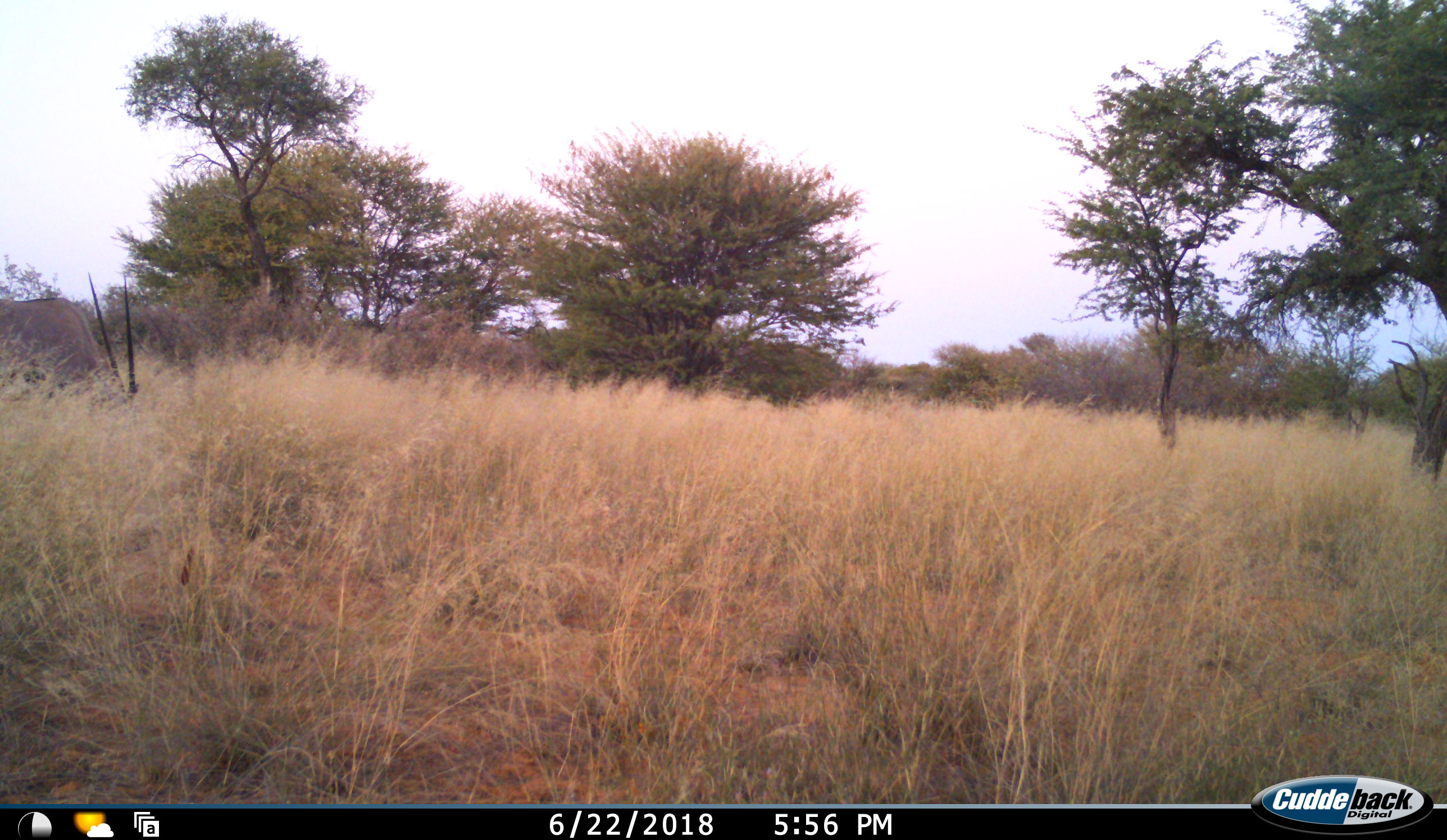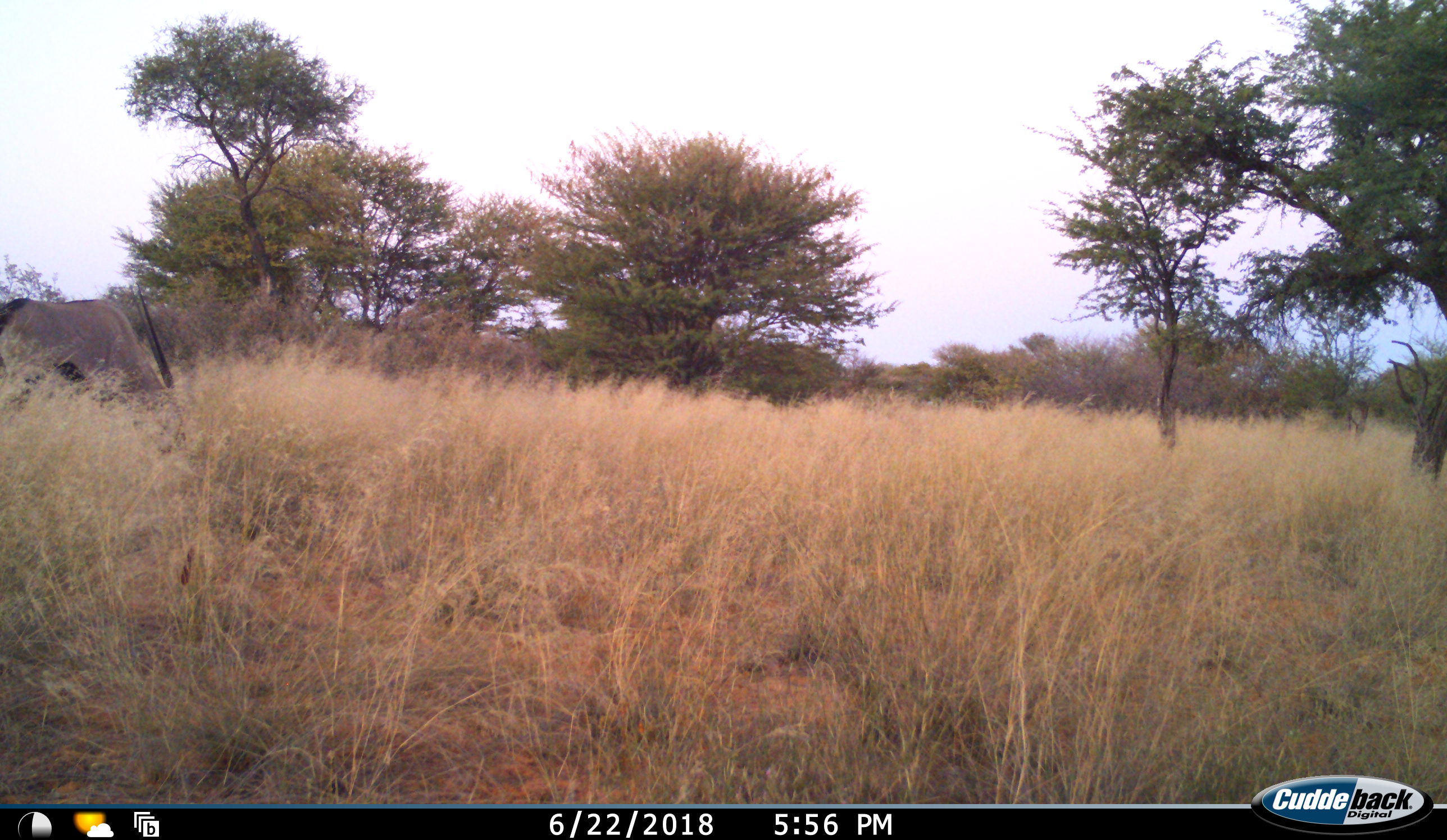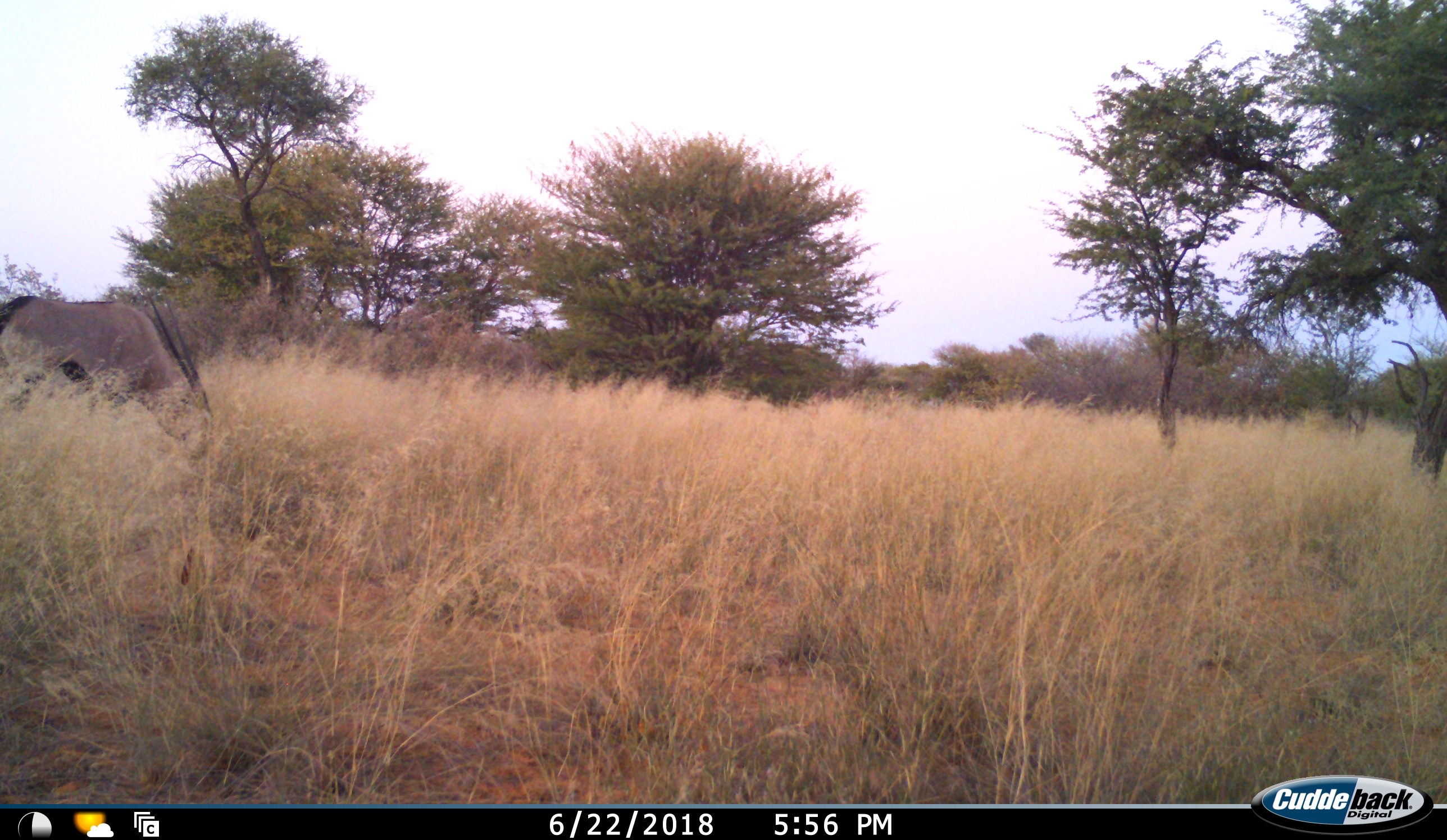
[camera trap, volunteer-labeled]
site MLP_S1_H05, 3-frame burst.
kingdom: Animalia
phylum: Chordata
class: Mammalia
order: Artiodactyla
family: Bovidae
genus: Oryx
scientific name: Oryx gazella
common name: gemsbok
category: oryx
Oryx (gemsbok) (Oryx gazella), count 1. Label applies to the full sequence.